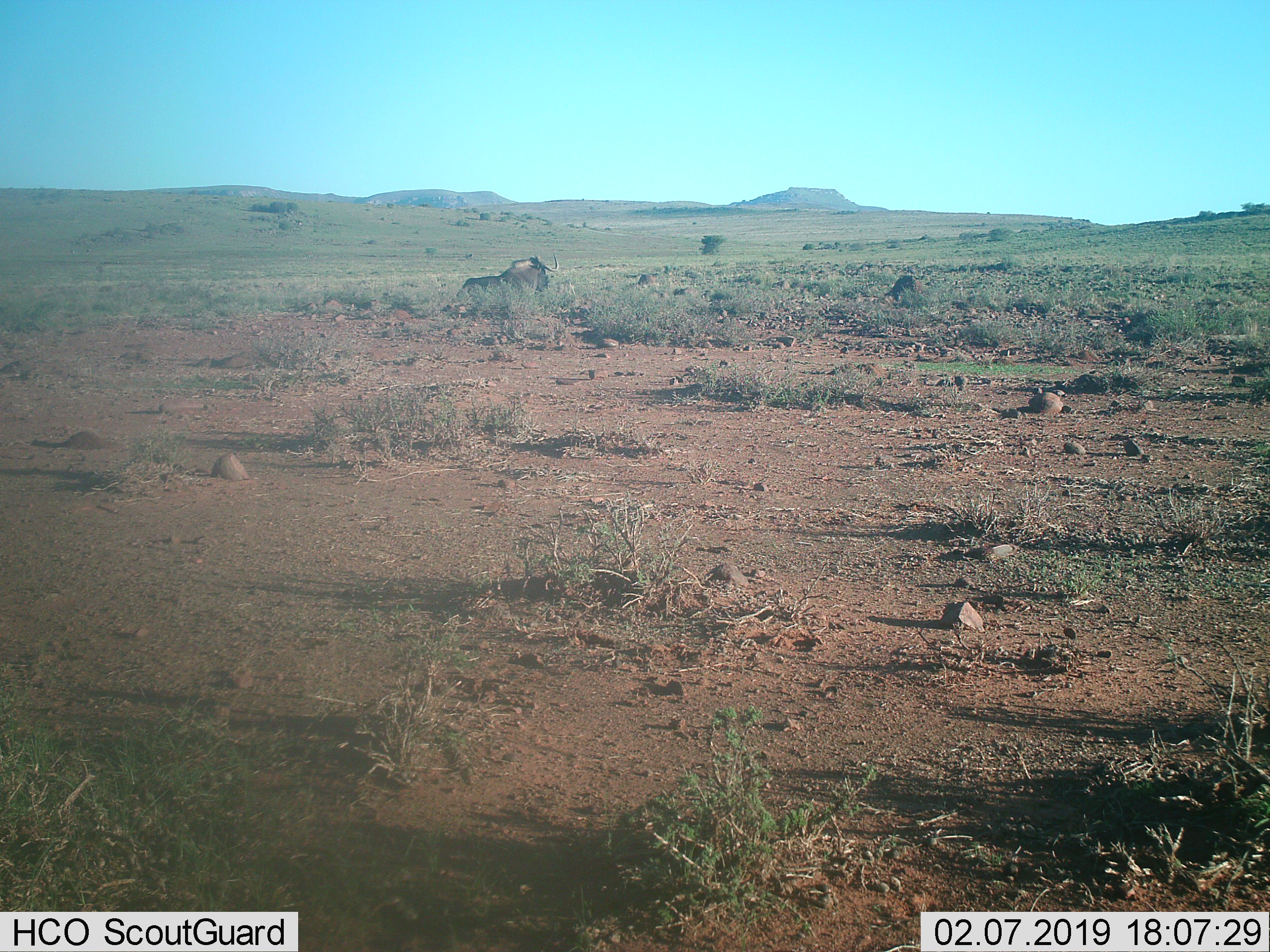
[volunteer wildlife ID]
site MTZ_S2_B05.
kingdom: Animalia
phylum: Chordata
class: Mammalia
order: Artiodactyla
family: Bovidae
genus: Connochaetes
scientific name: Connochaetes gnou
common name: black wildebeest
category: wildebeestblack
Wildebeestblack (black wildebeest) (Connochaetes gnou), count 1. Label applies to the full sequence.